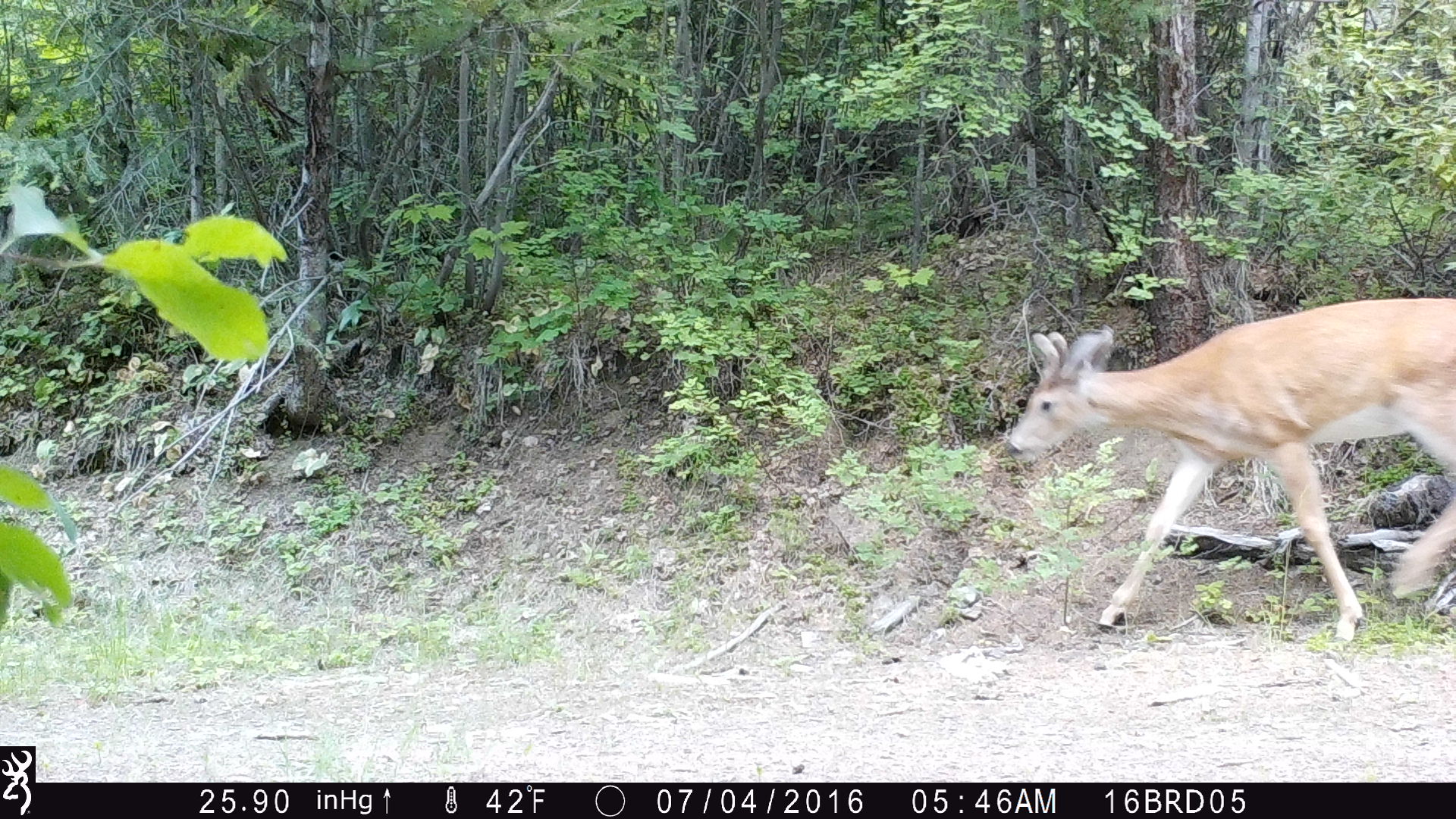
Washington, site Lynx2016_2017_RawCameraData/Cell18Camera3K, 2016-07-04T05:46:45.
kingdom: Animalia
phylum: Chordata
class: Mammalia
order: Artiodactyla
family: Cervidae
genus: Odocoileus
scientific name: Odocoileus virginianus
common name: white-tailed deer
Odocoileus virginianus (white-tailed deer). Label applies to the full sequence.